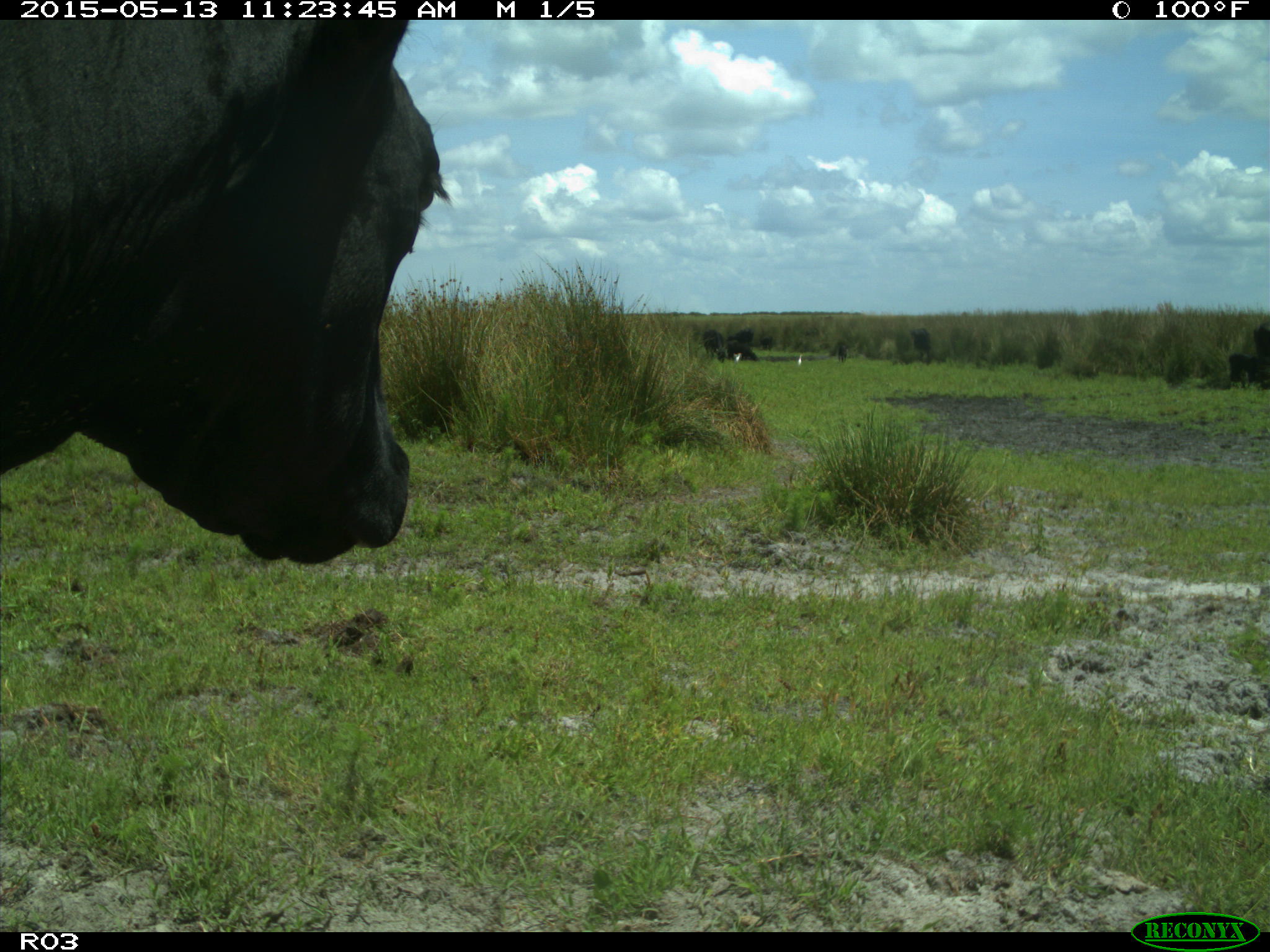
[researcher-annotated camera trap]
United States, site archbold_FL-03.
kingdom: Animalia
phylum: Chordata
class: Mammalia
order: Artiodactyla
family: Bovidae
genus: Bos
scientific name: Bos taurus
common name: domestic cow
Bos taurus (domestic cow).